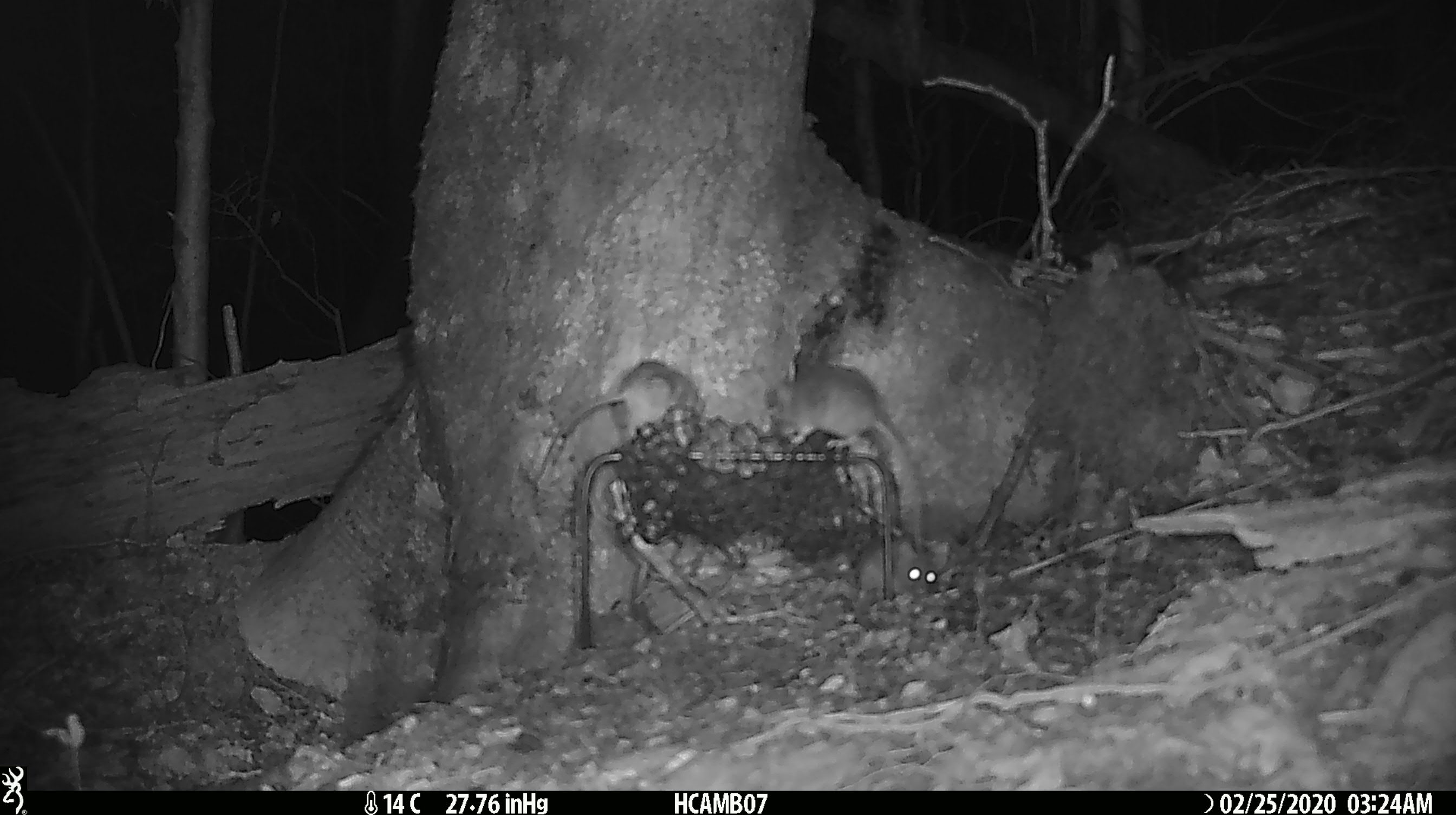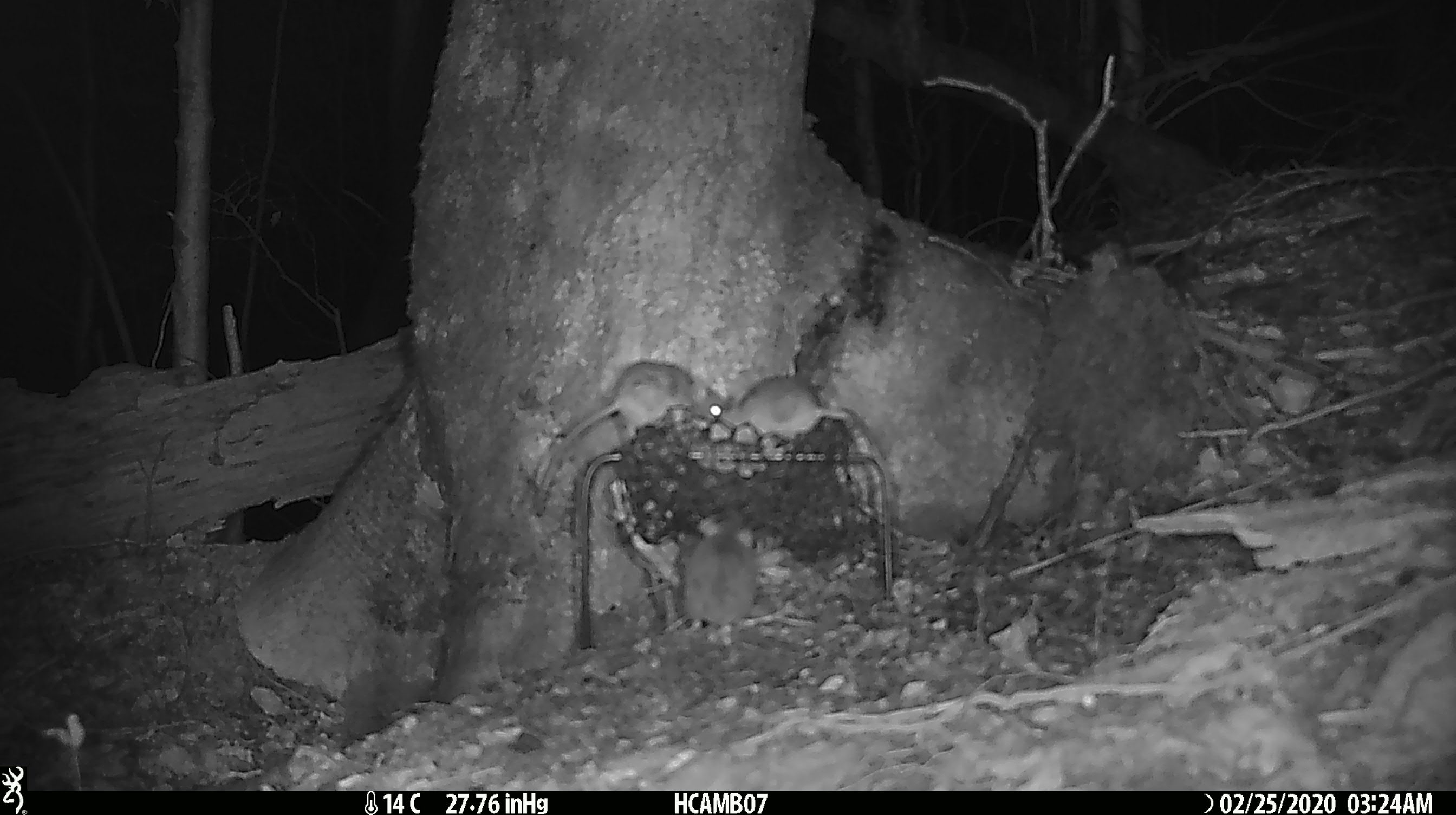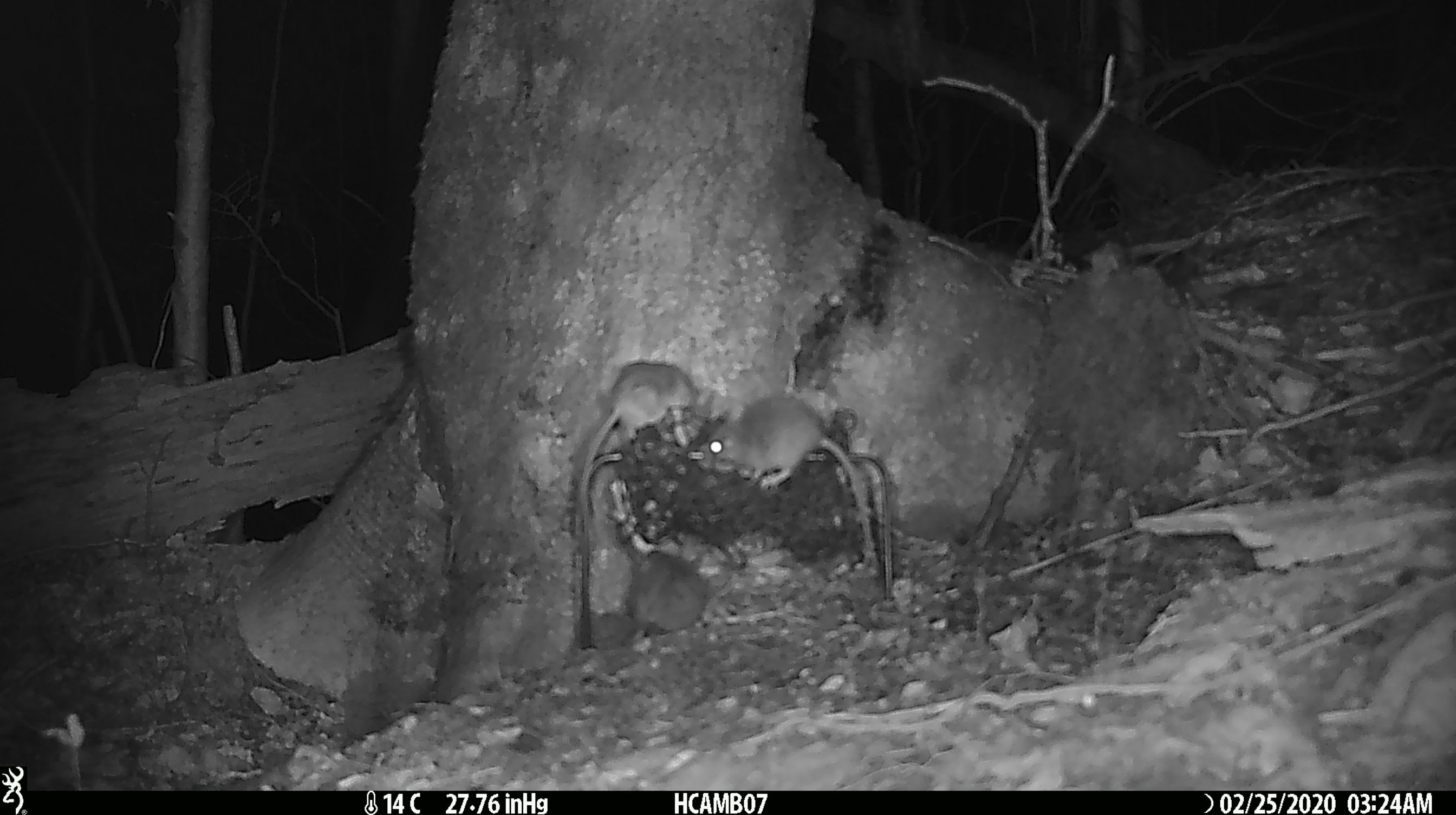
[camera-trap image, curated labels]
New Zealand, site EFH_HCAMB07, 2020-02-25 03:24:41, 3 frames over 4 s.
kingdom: Animalia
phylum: Chordata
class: Mammalia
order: Rodentia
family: Muridae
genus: Mus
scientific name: Mus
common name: mouse